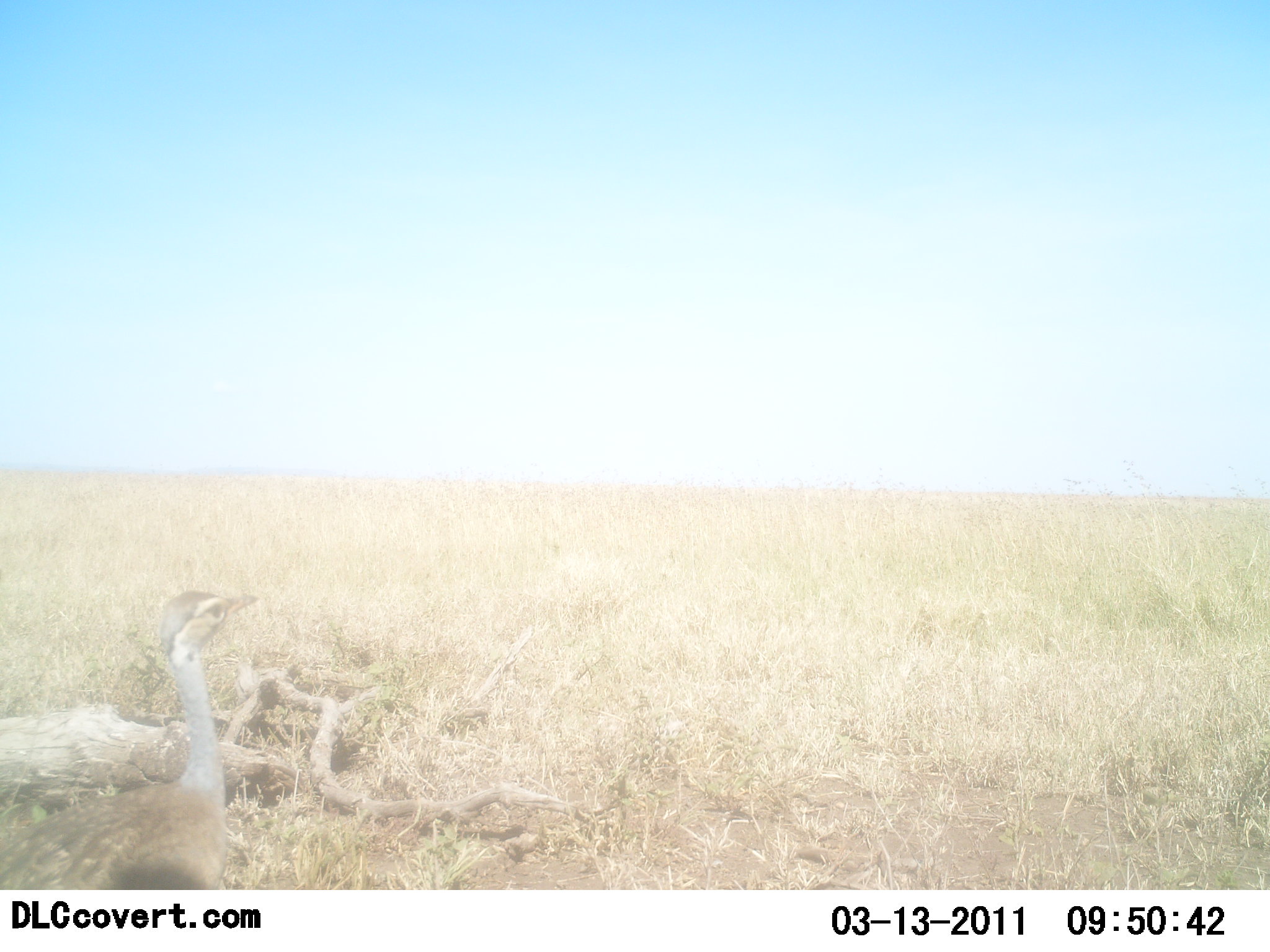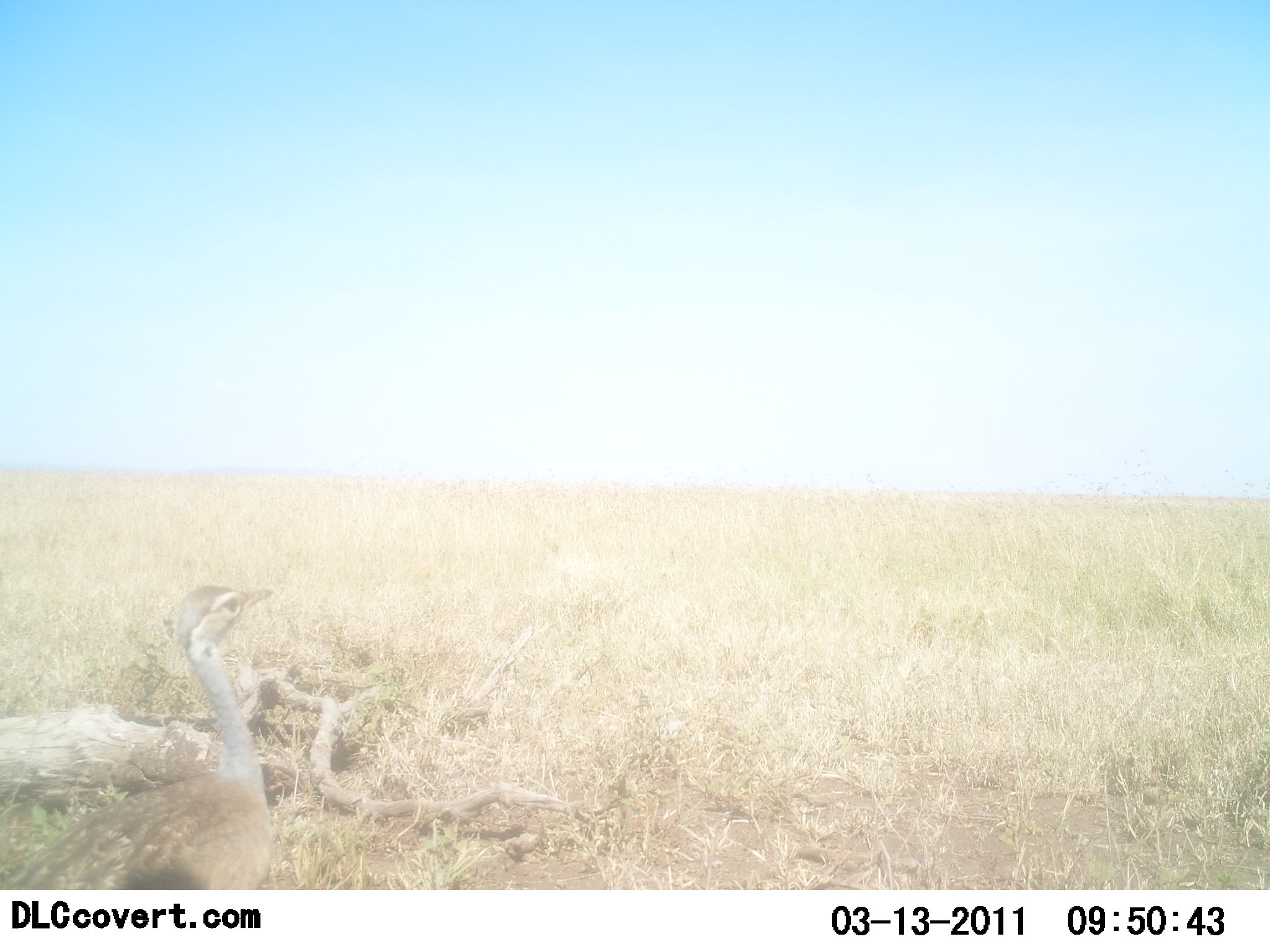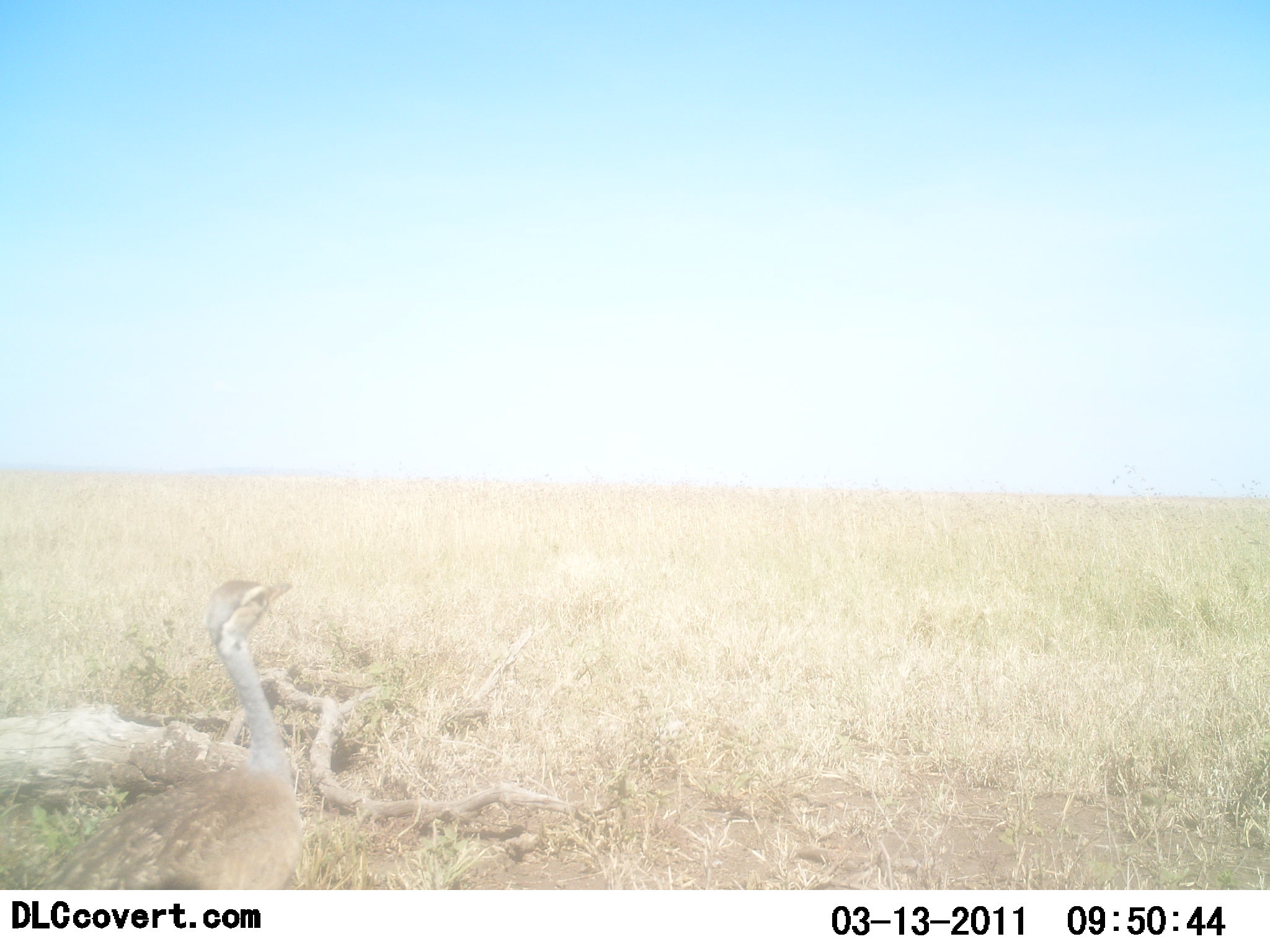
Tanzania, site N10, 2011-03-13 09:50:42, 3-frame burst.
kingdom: Animalia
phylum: Chordata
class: Aves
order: Otidiformes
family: Otididae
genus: Ardeotis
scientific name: Ardeotis kori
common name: kori bustard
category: koribustard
Koribustard (kori bustard) (Ardeotis kori), count 1. Behavior (volunteer vote fractions): standing 27%, resting 0%, moving 82%, interacting 0%. Young present (vote fraction): 0%. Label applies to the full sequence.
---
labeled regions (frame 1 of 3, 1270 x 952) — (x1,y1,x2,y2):
animal: (0,587,267,890)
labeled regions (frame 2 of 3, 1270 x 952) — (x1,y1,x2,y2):
animal: (2,582,288,889)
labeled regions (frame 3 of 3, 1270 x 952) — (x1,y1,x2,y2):
animal: (0,578,302,888)